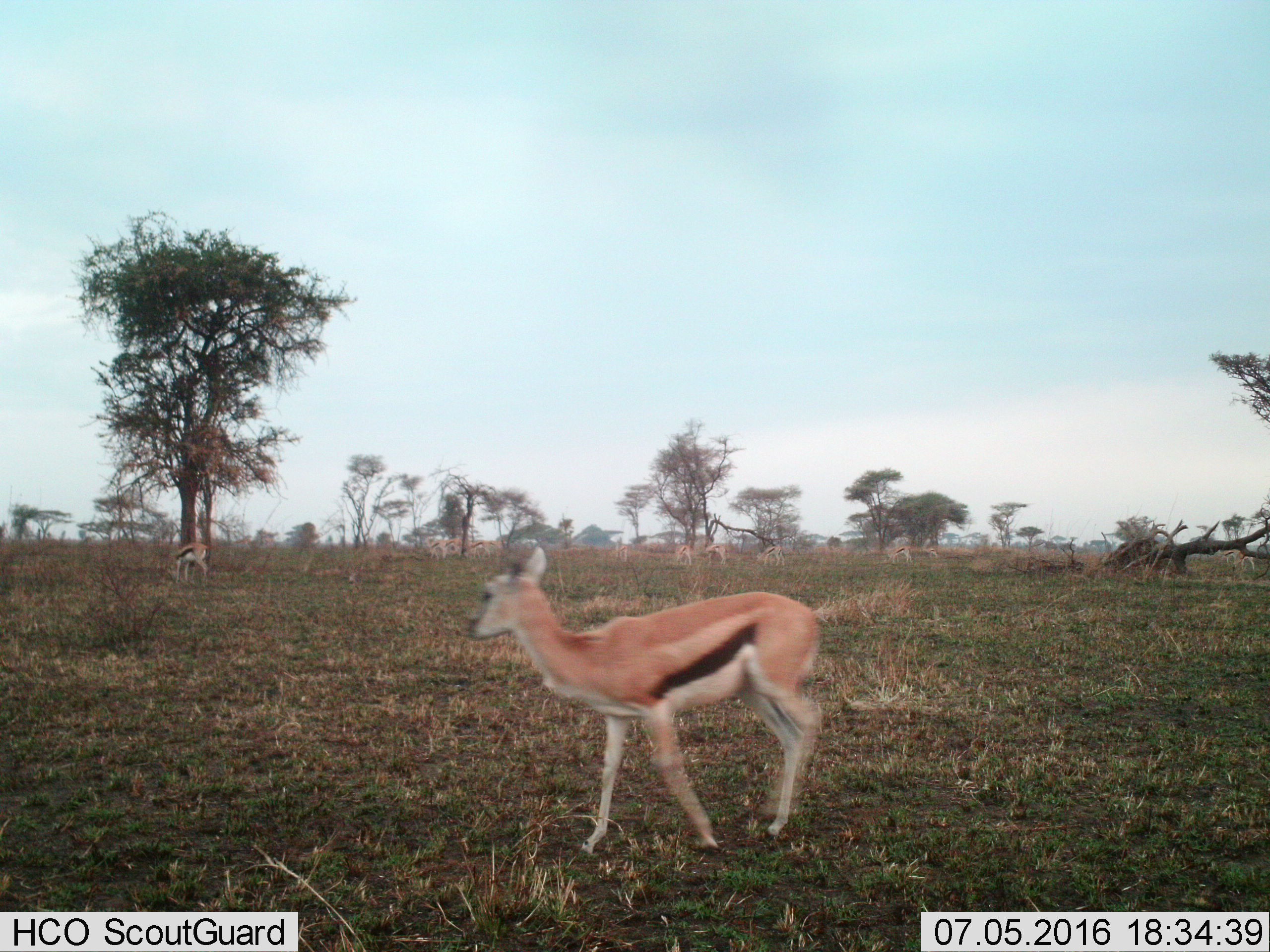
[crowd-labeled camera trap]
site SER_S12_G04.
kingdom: Animalia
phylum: Chordata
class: Mammalia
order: Artiodactyla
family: Bovidae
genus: Eudorcas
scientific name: Eudorcas thomsonii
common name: thomson's gazelle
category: gazellethomsons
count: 2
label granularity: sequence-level